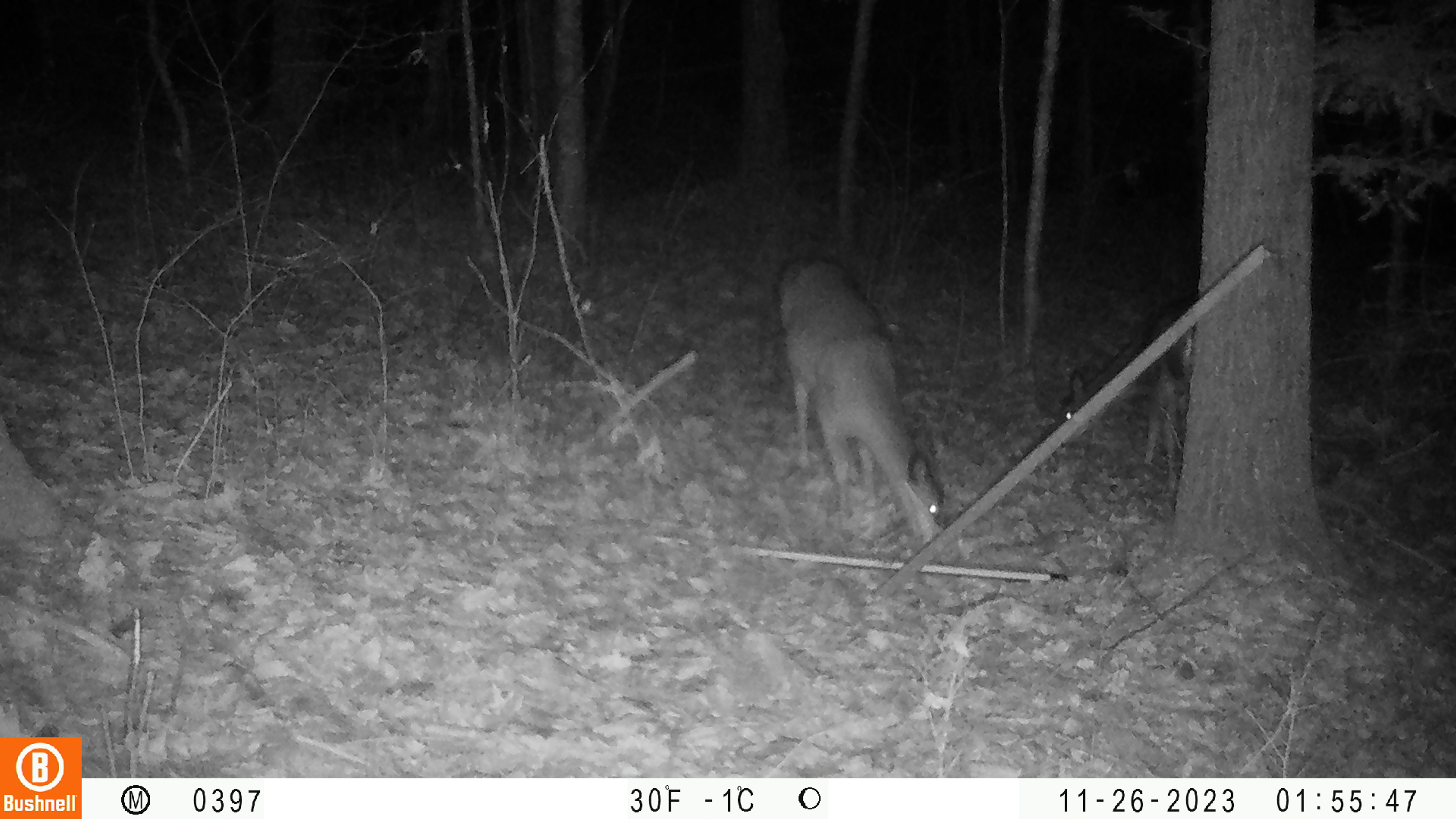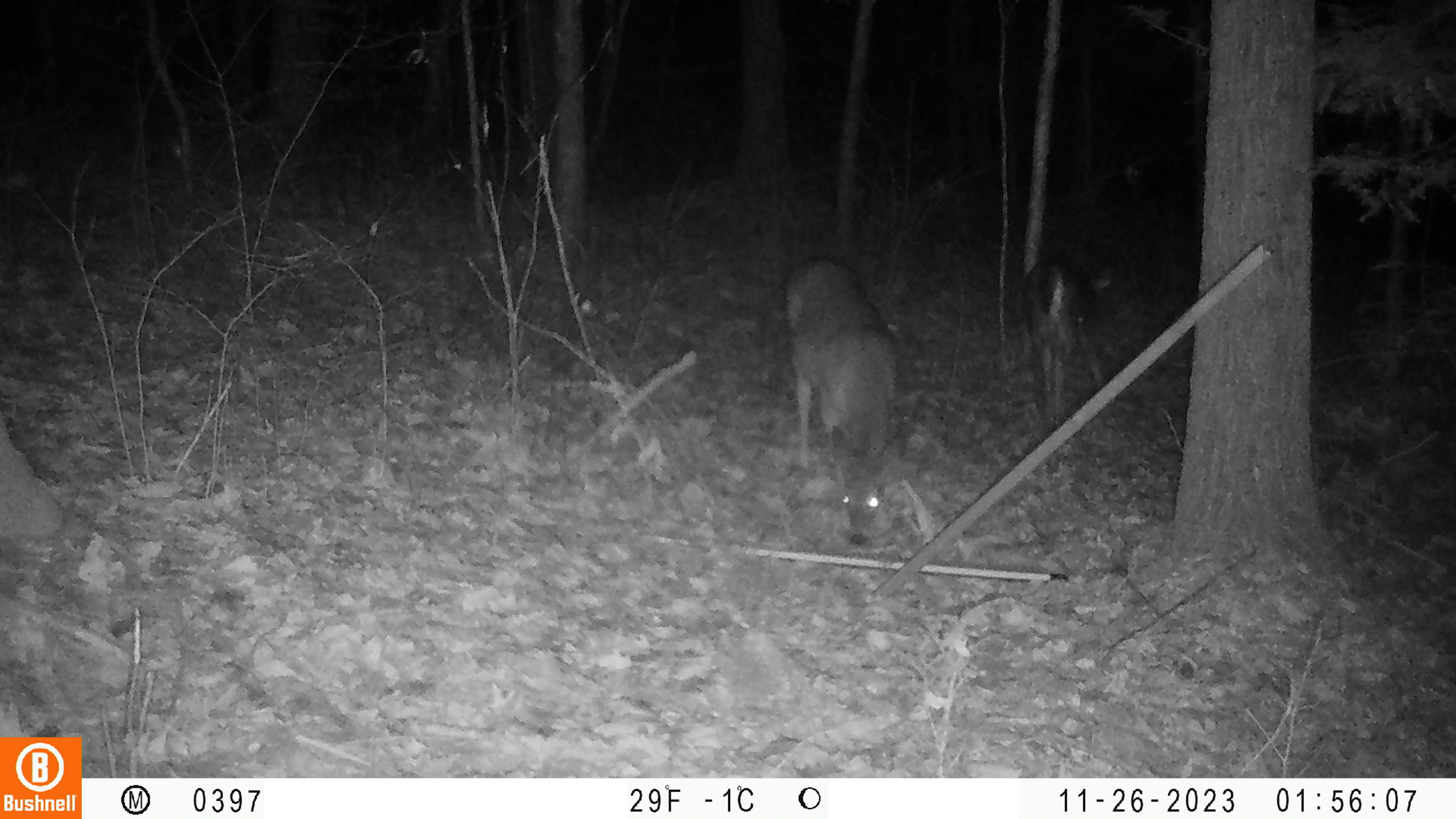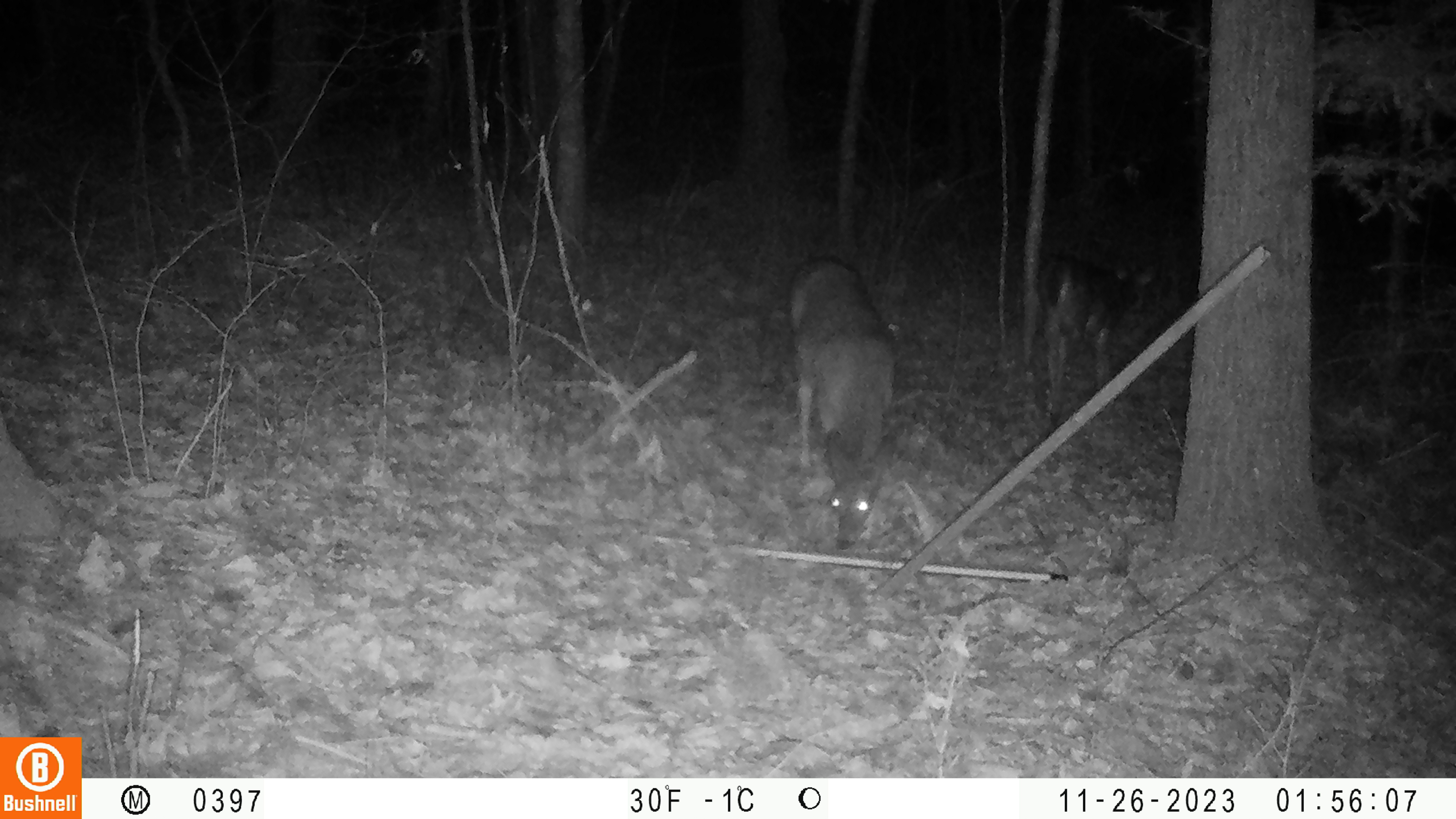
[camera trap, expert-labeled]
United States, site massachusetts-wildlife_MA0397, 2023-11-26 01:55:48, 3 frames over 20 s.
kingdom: Animalia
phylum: Chordata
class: Mammalia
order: Artiodactyla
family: Cervidae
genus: Odocoileus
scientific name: Odocoileus virginianus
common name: white-tailed deer